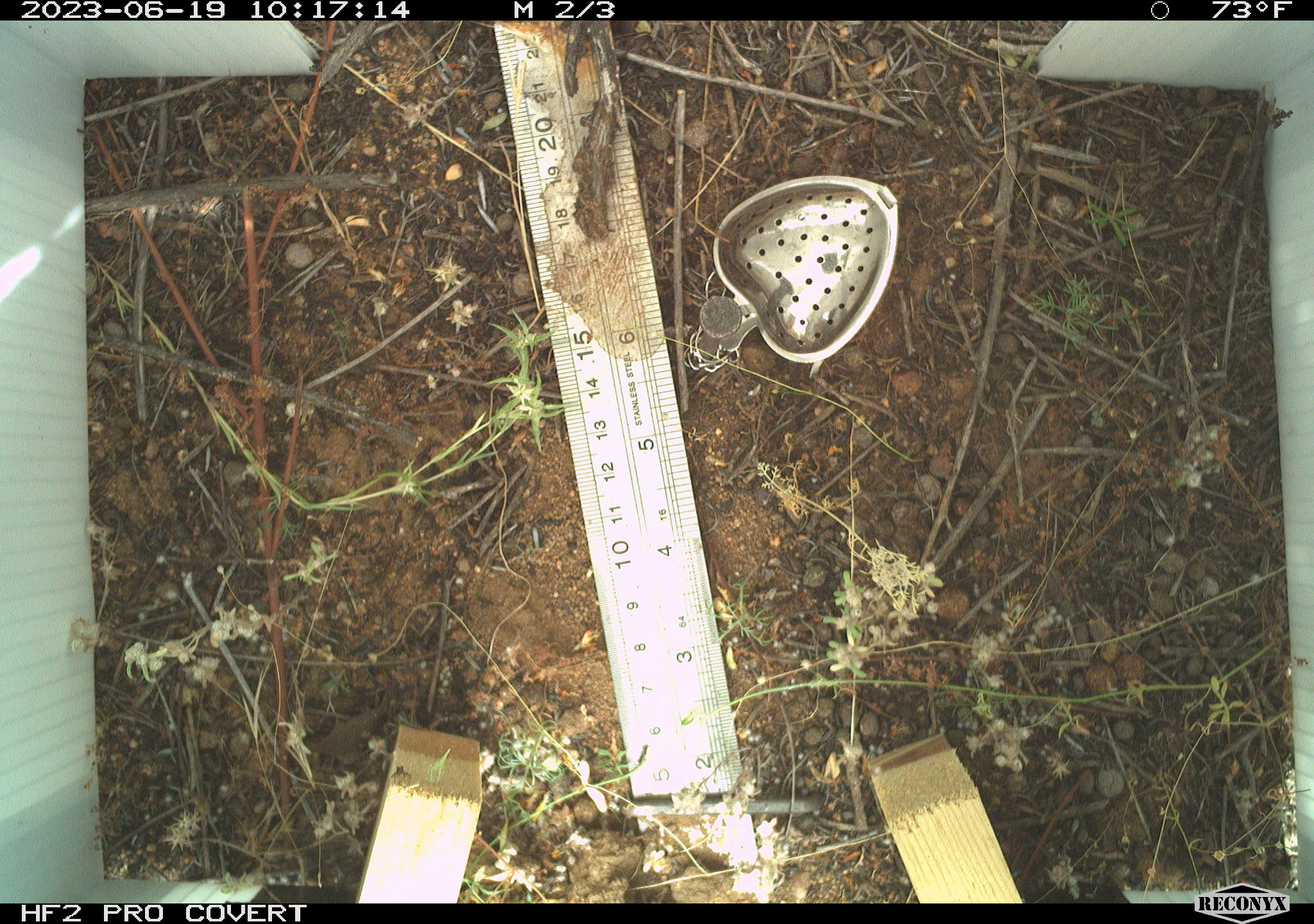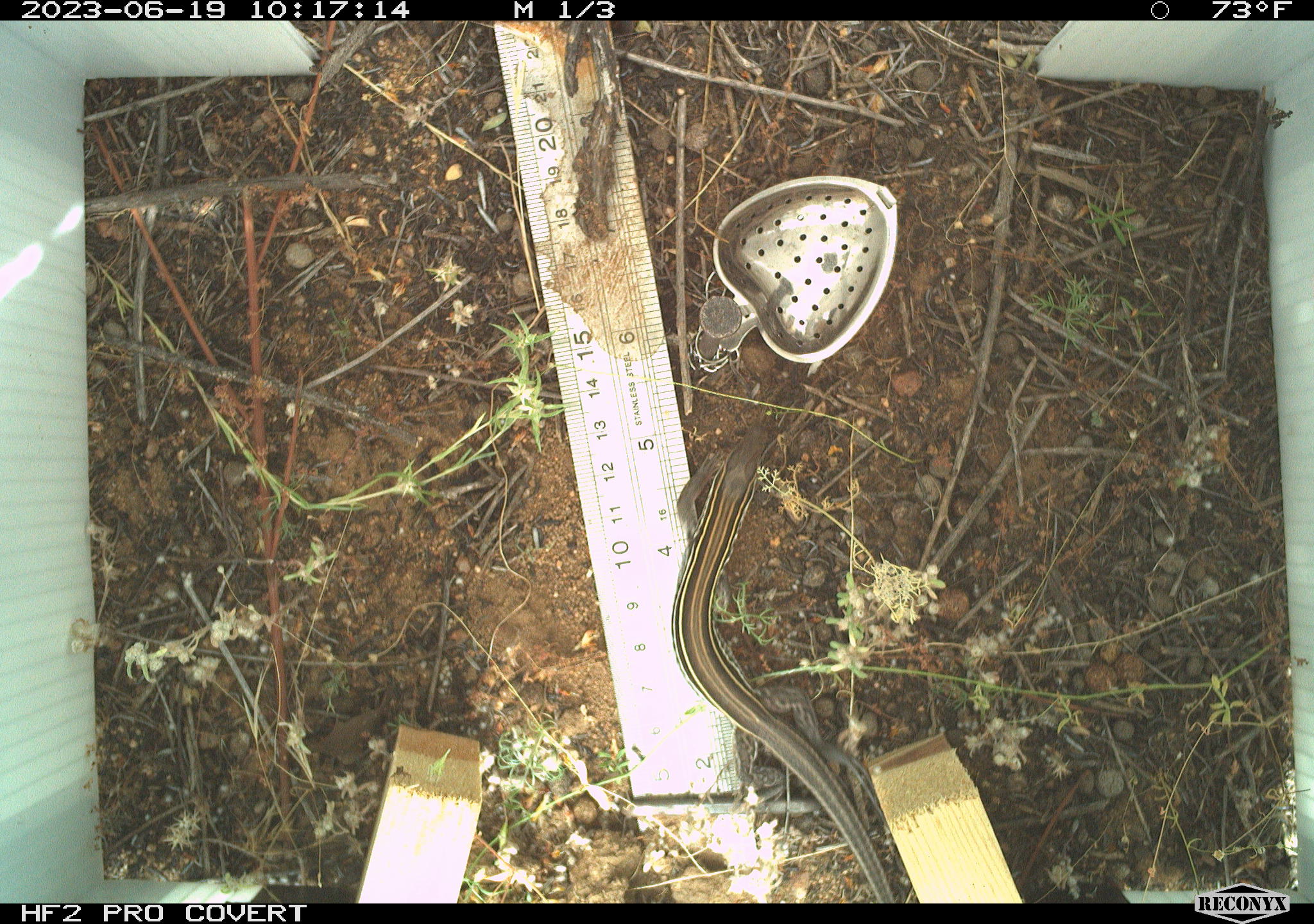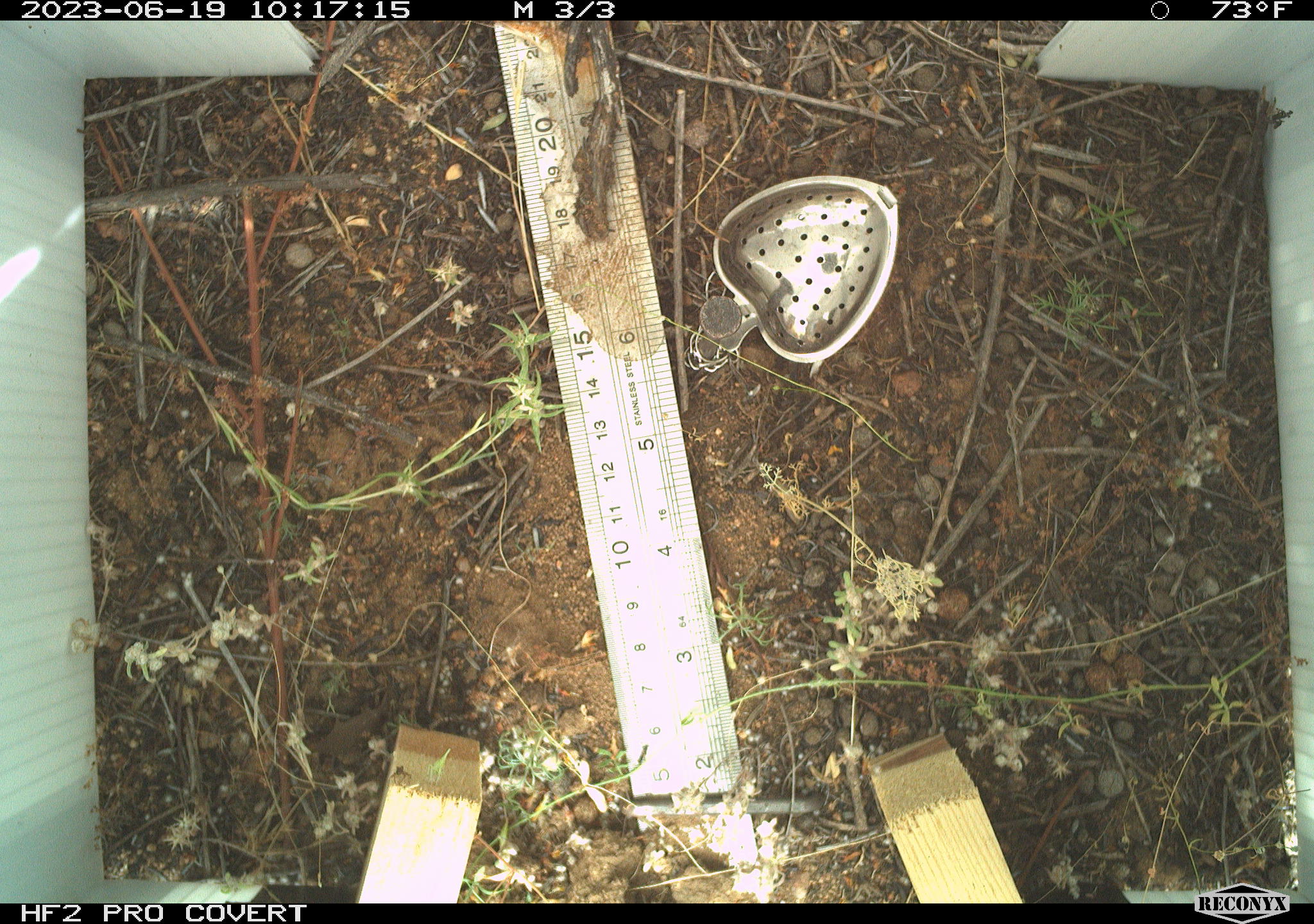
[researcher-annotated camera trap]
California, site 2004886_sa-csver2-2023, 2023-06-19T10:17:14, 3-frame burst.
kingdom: Animalia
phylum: Chordata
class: Reptilia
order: Squamata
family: Teiidae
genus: Aspidoscelis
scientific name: Aspidoscelis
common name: whiptail lizards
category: aspidoscelis species